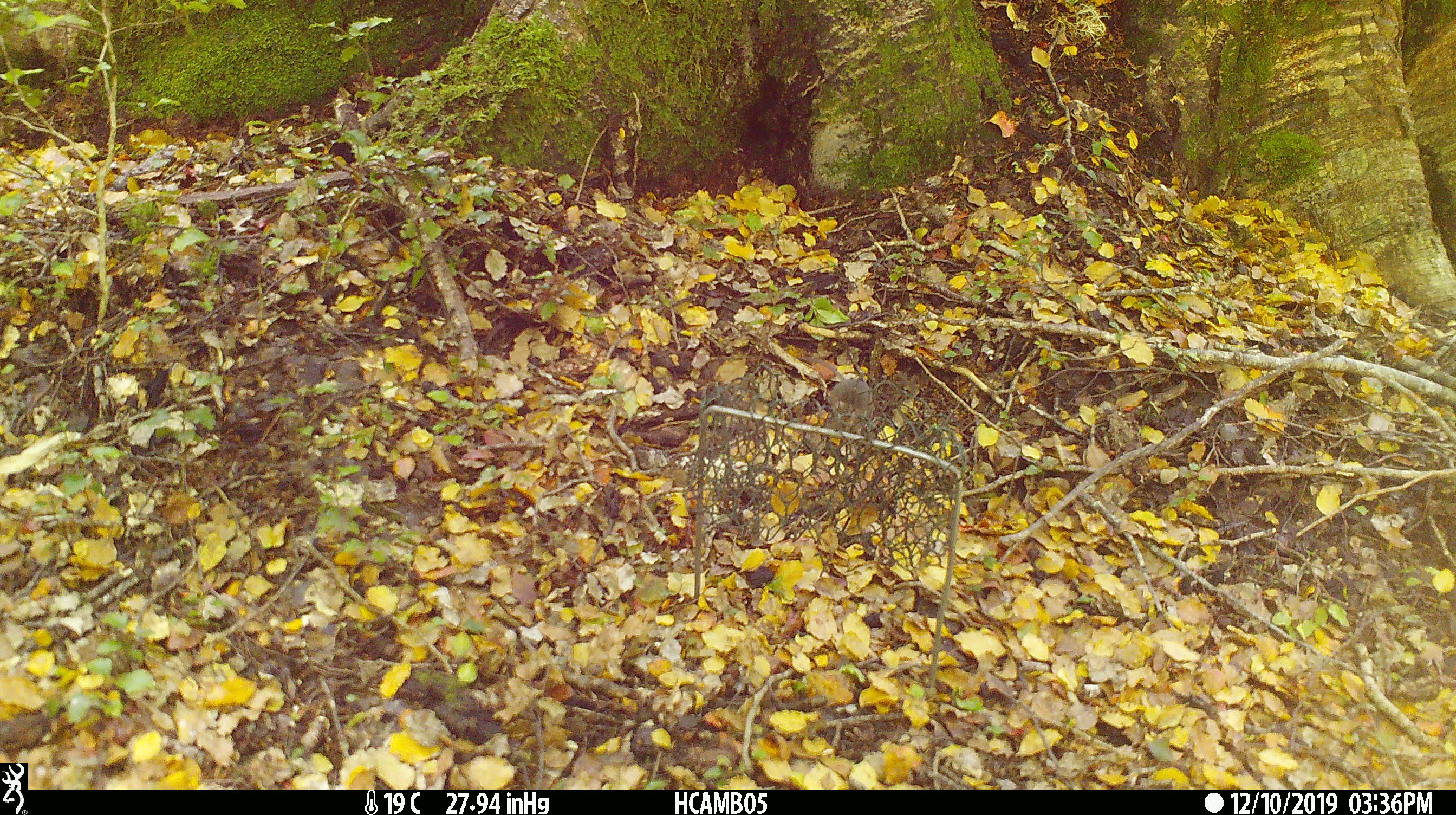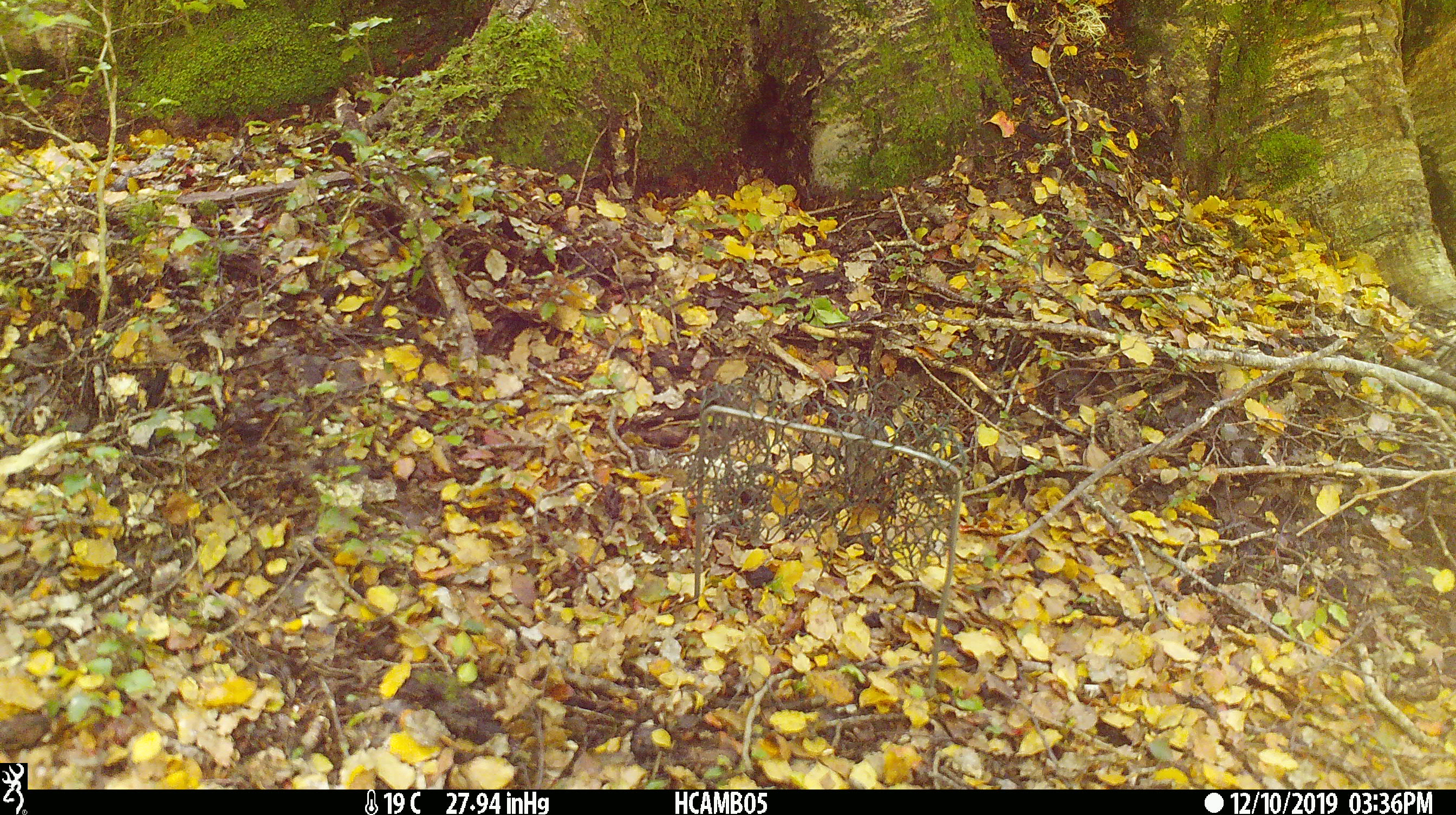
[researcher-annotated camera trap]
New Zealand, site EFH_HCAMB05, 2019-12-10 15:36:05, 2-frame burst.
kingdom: Animalia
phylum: Chordata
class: Mammalia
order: Rodentia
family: Muridae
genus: Mus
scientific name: Mus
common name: mouse